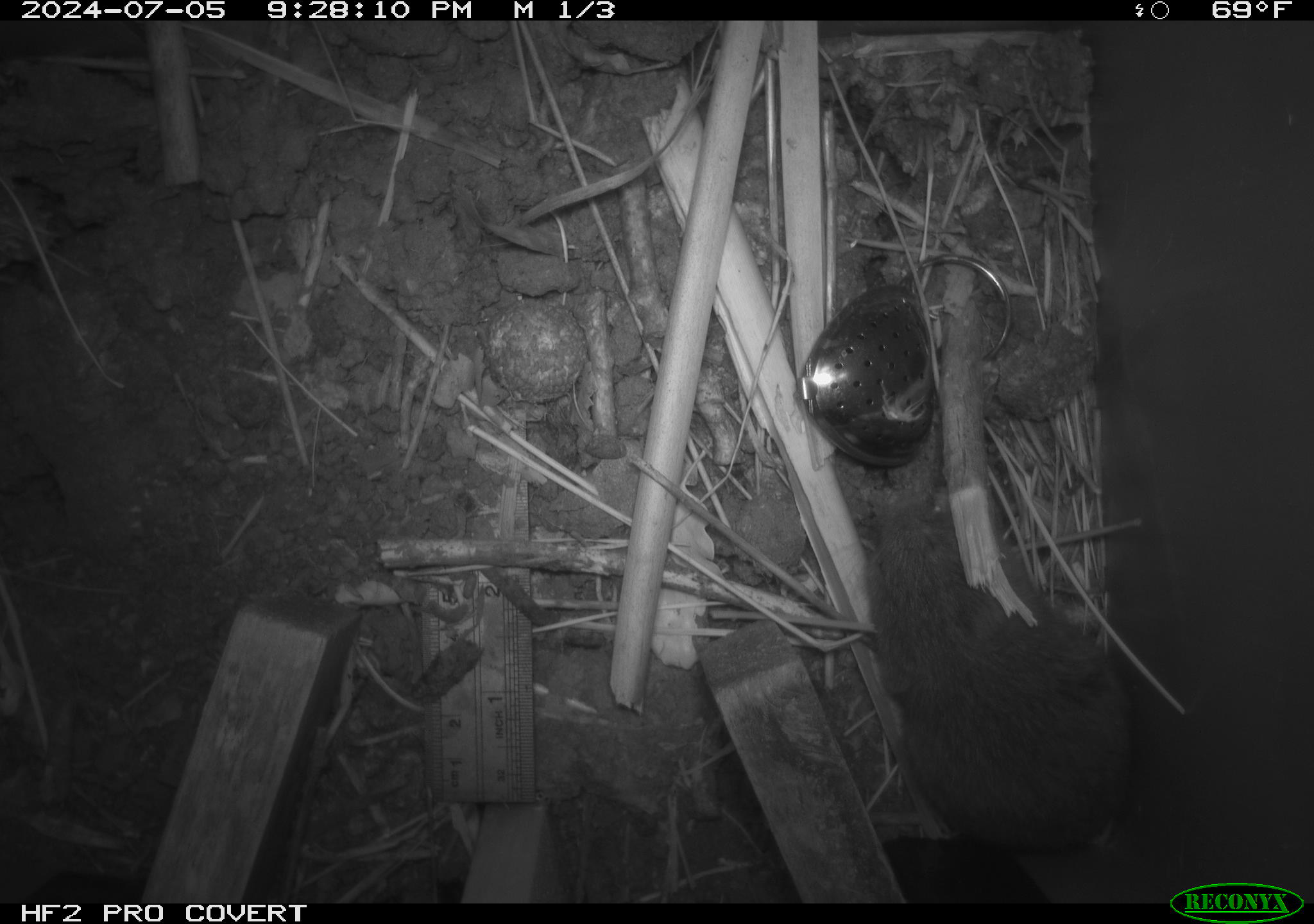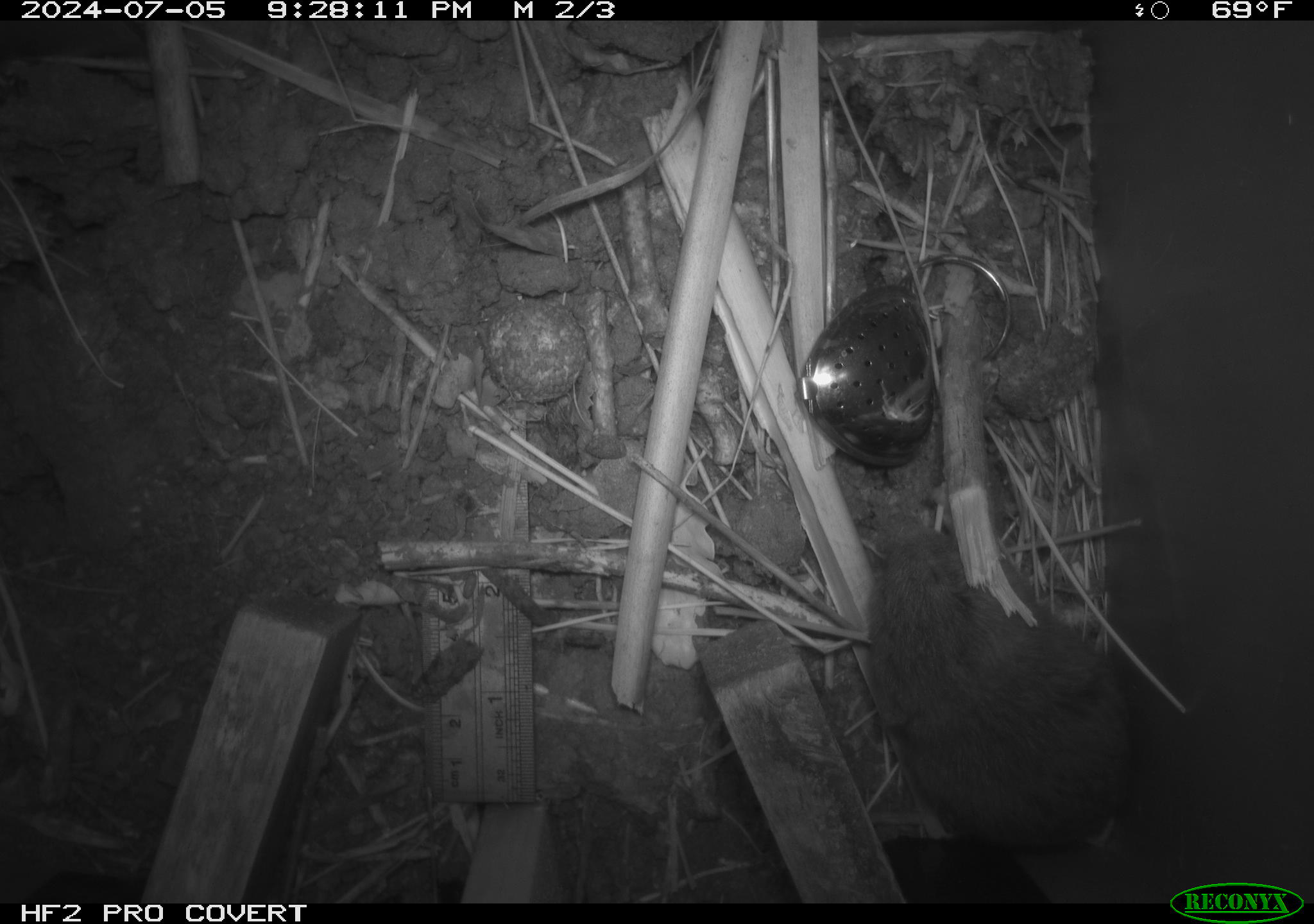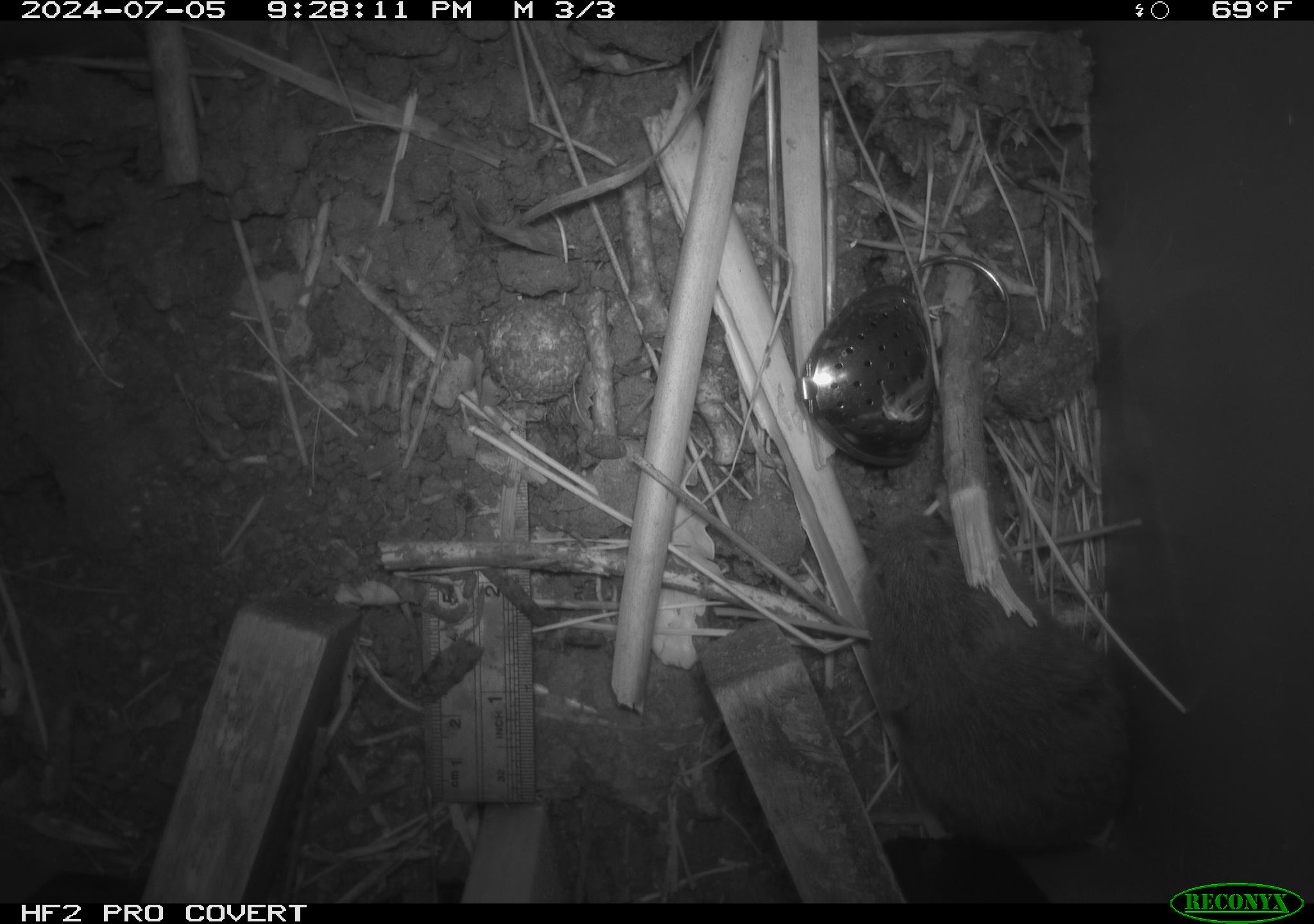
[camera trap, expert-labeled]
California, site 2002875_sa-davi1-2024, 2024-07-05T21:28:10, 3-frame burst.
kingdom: Animalia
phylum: Chordata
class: Mammalia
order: Rodentia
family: Cricetidae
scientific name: Arvicolinae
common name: voles, lemmings, and muskrats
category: arvicolinae subfamily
Arvicolinae subfamily (voles, lemmings, and muskrats) (Arvicolinae).